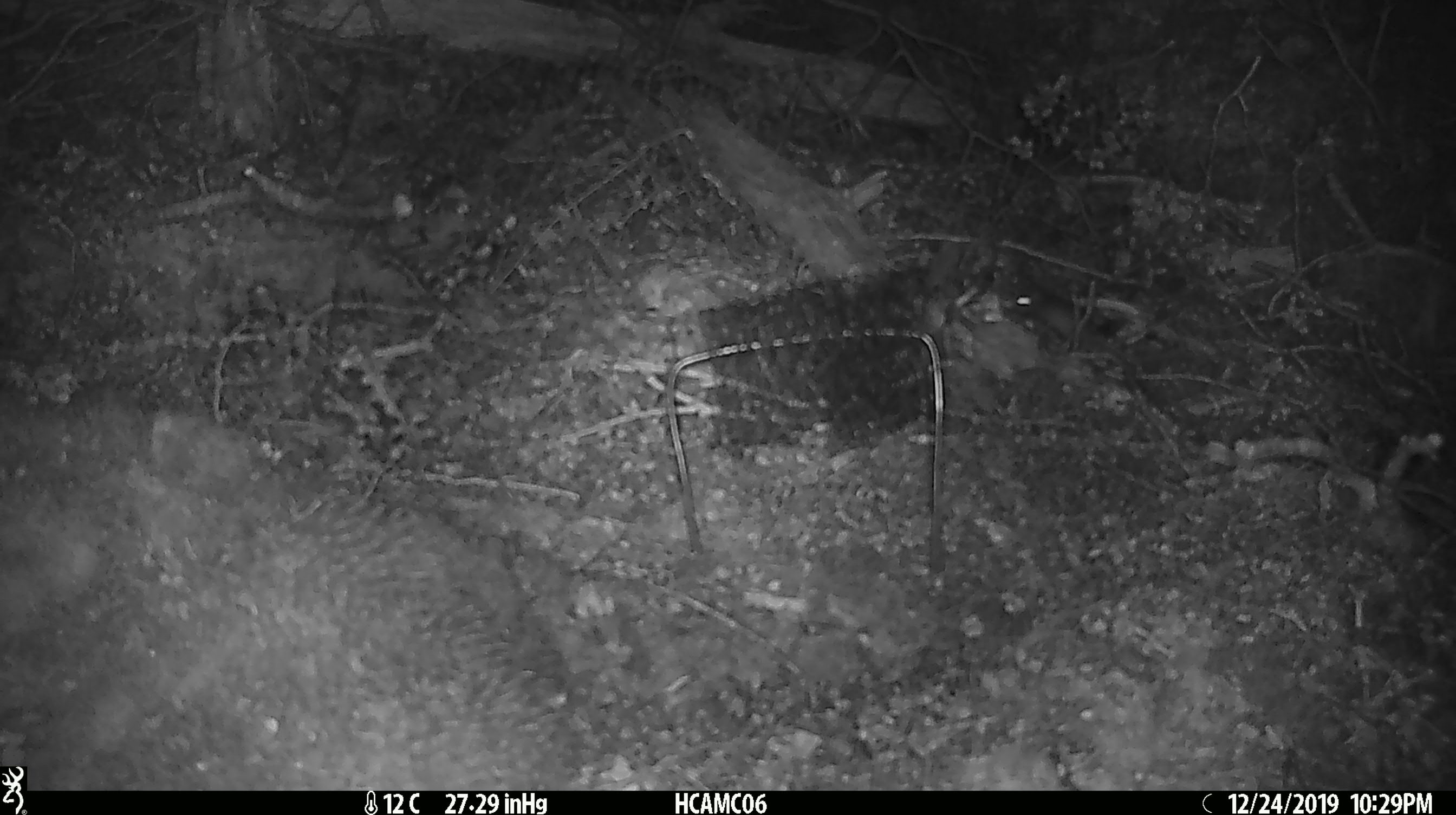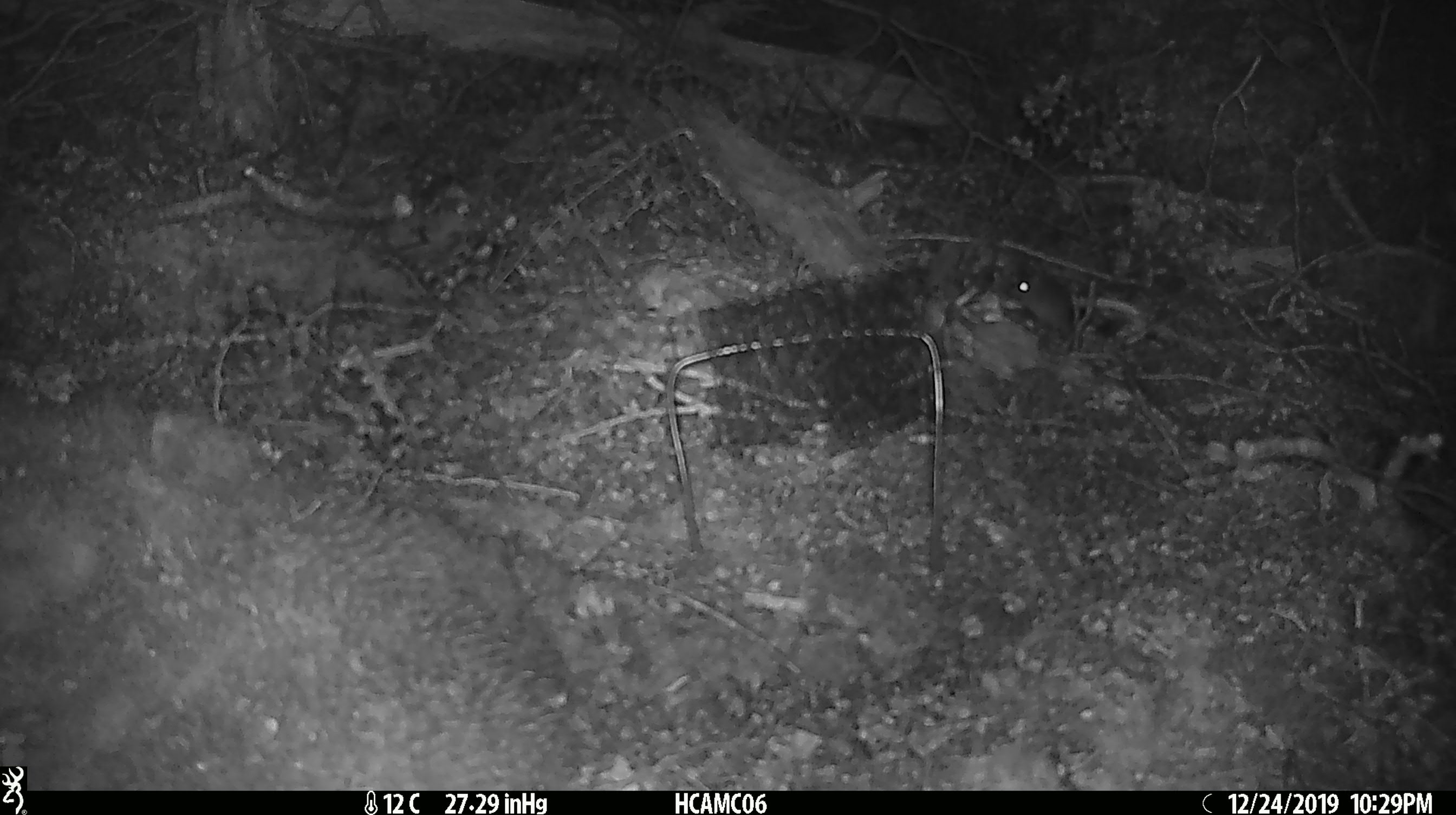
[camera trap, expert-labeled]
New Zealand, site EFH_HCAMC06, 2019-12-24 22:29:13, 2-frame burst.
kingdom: Animalia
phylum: Chordata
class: Mammalia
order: Rodentia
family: Muridae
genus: Mus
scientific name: Mus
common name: mouse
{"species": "mouse (Mus)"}